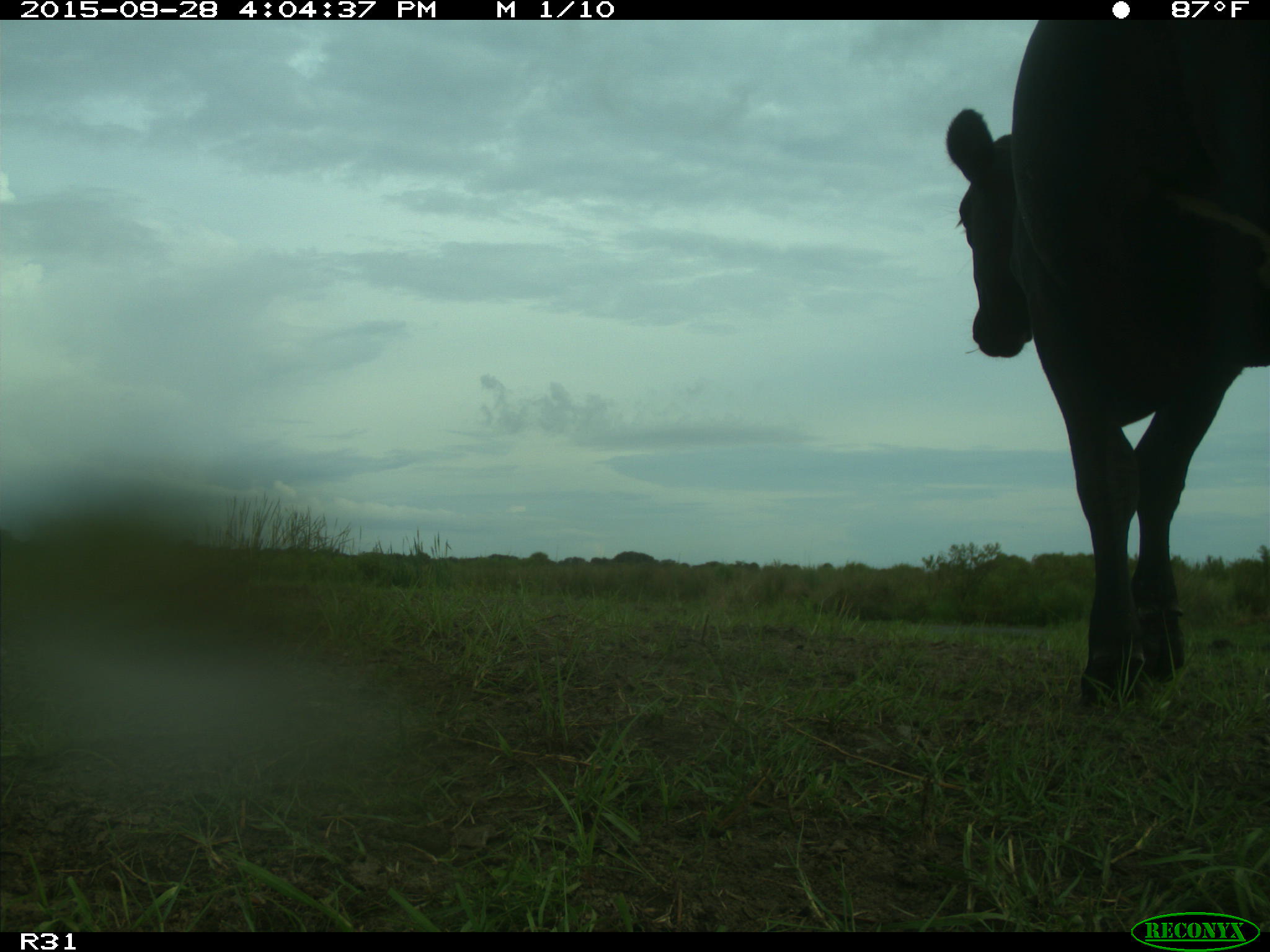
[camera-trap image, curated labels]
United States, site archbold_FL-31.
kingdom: Animalia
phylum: Chordata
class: Mammalia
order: Artiodactyla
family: Bovidae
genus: Bos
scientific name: Bos taurus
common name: domestic cow